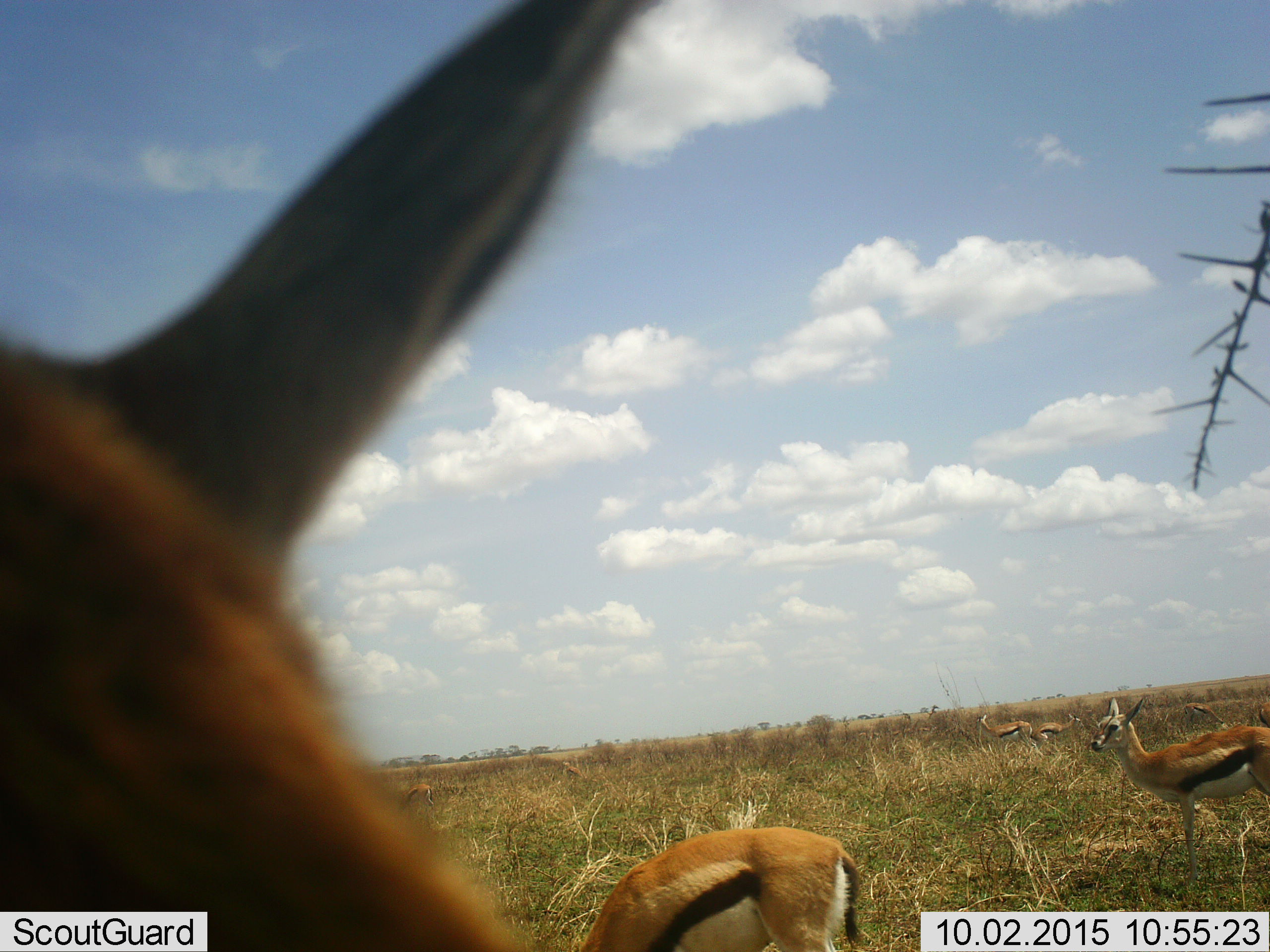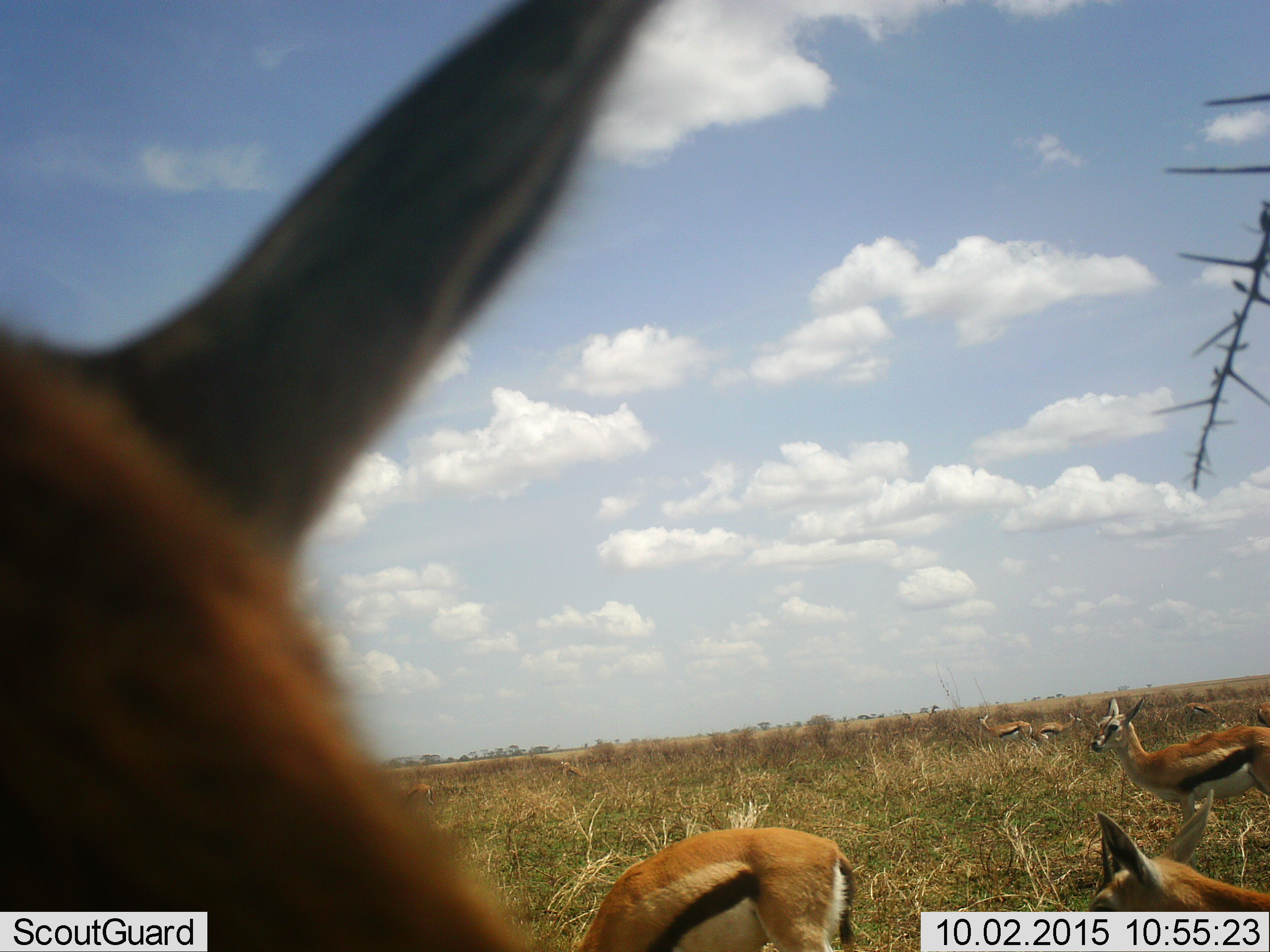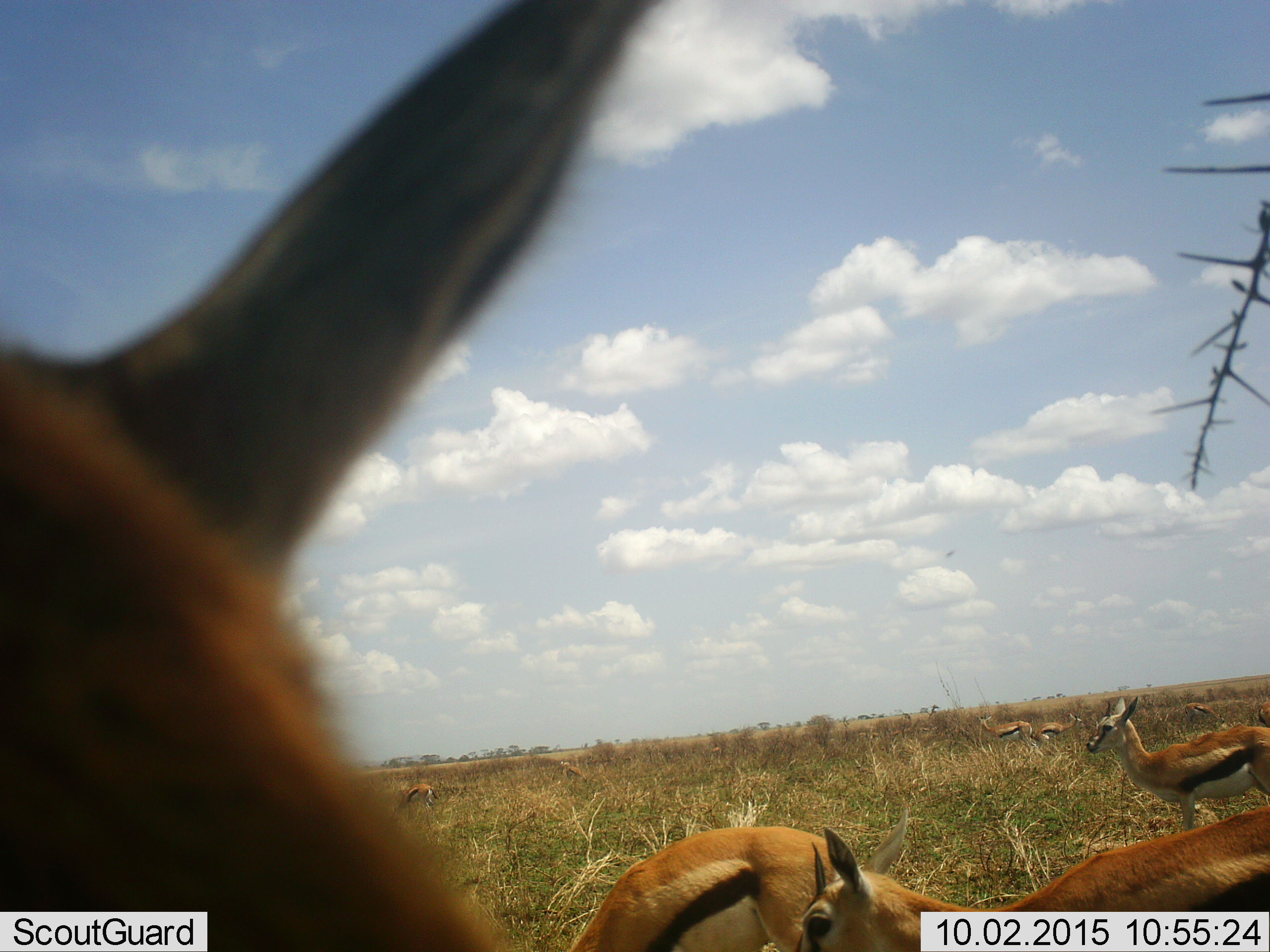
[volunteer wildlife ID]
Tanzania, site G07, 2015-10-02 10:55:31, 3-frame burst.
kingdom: Animalia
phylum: Chordata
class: Mammalia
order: Artiodactyla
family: Bovidae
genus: Eudorcas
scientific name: Eudorcas thomsonii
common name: thomson's gazelle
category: gazellethomsons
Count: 8.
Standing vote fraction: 89%.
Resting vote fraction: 0%.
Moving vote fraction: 67%.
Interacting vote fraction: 11%.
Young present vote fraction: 11%.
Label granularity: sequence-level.